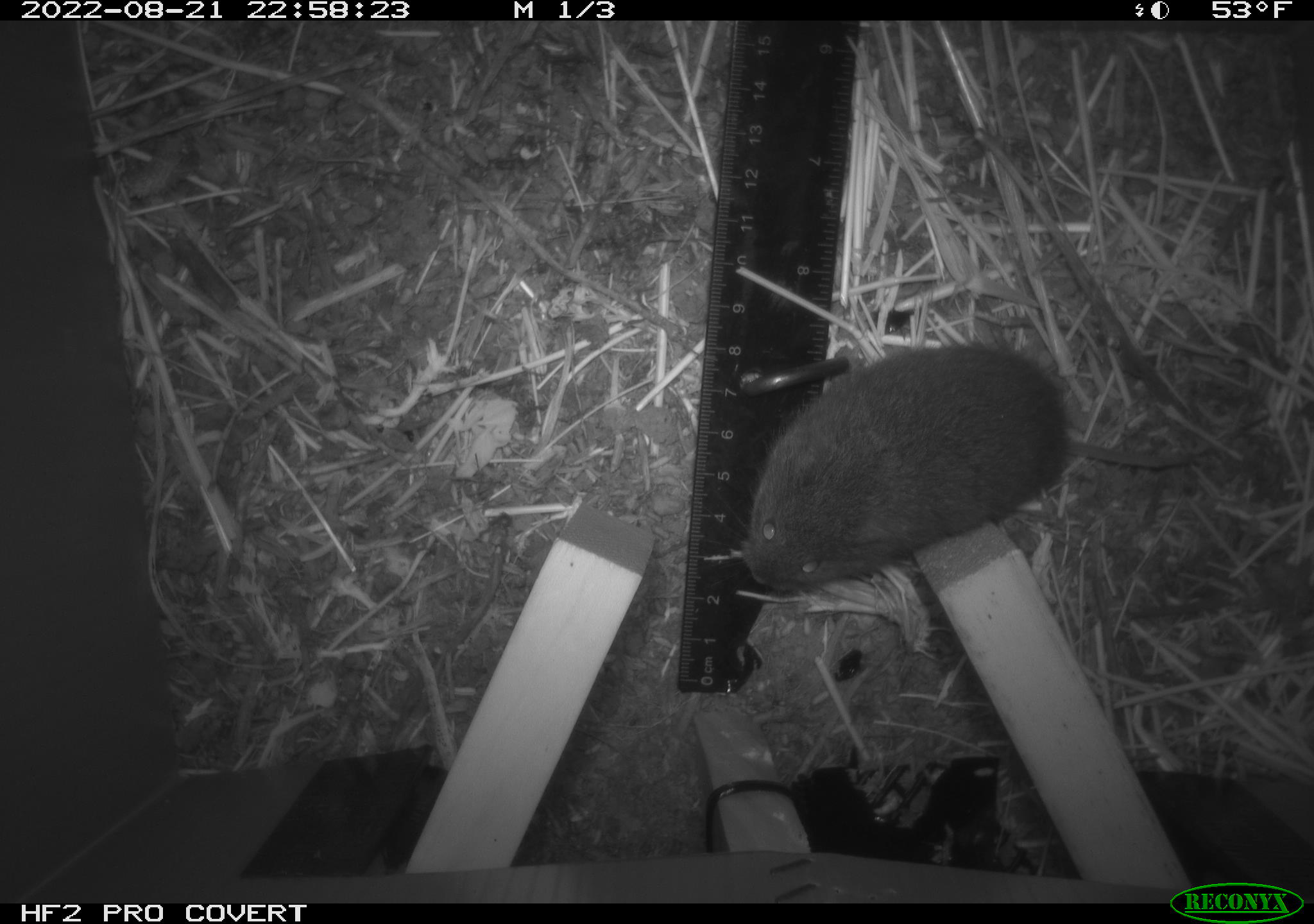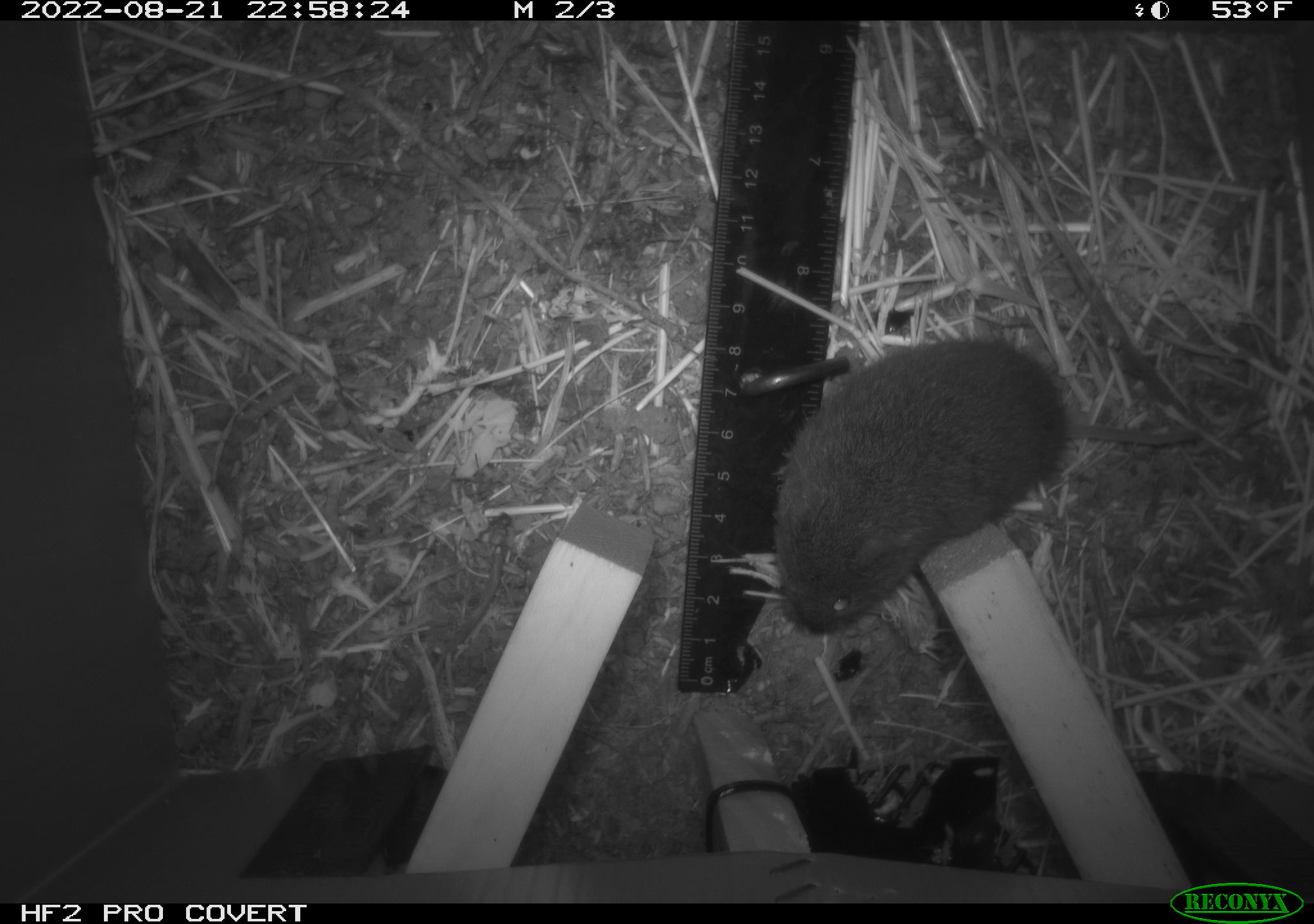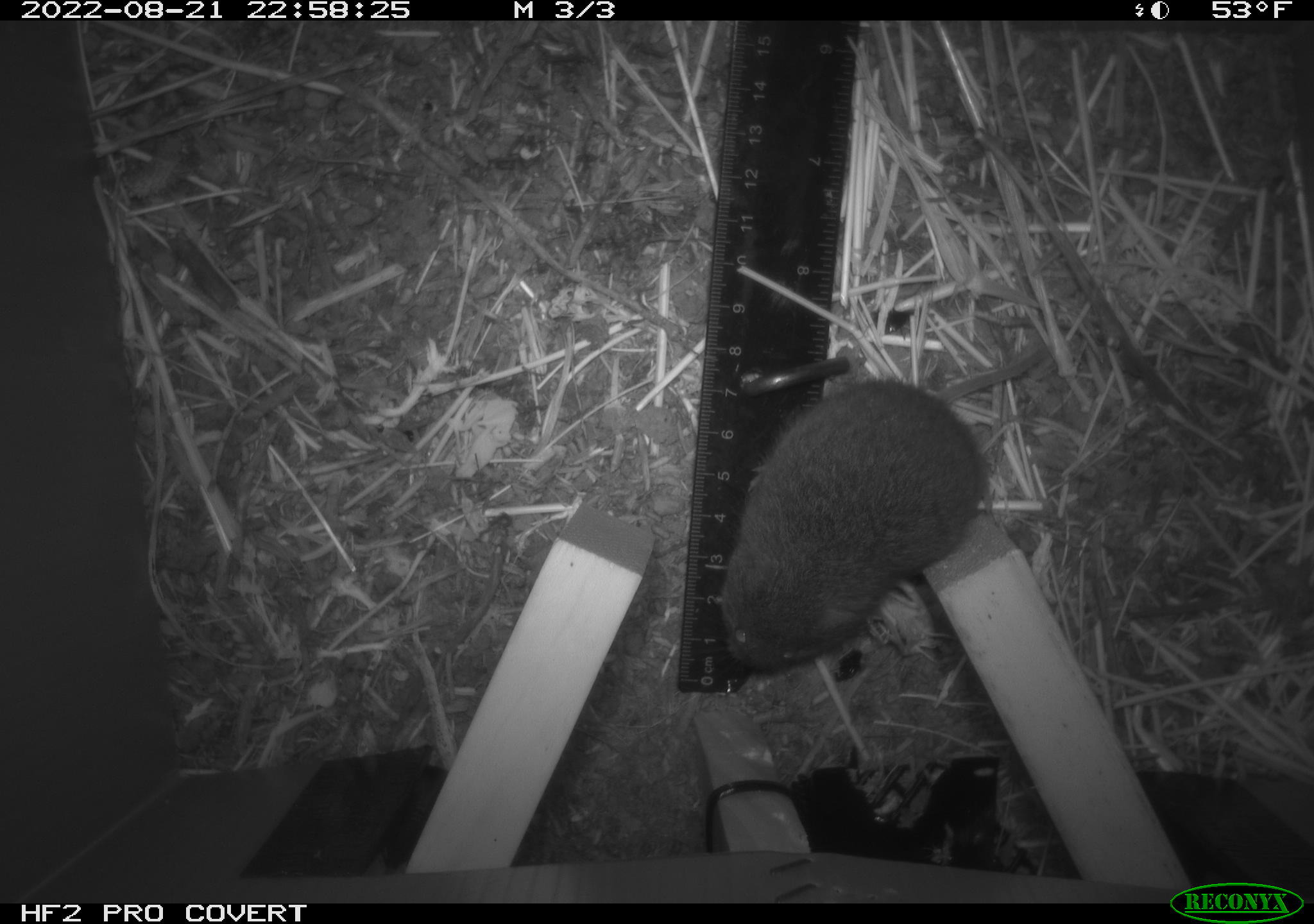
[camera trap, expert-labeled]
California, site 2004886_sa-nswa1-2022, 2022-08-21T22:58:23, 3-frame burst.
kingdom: Animalia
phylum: Chordata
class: Mammalia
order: Rodentia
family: Cricetidae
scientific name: Cricetidae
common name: hamsters, voles, lemmings, and allies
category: cricetidae family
Cricetidae family (hamsters, voles, lemmings, and allies) (Cricetidae).